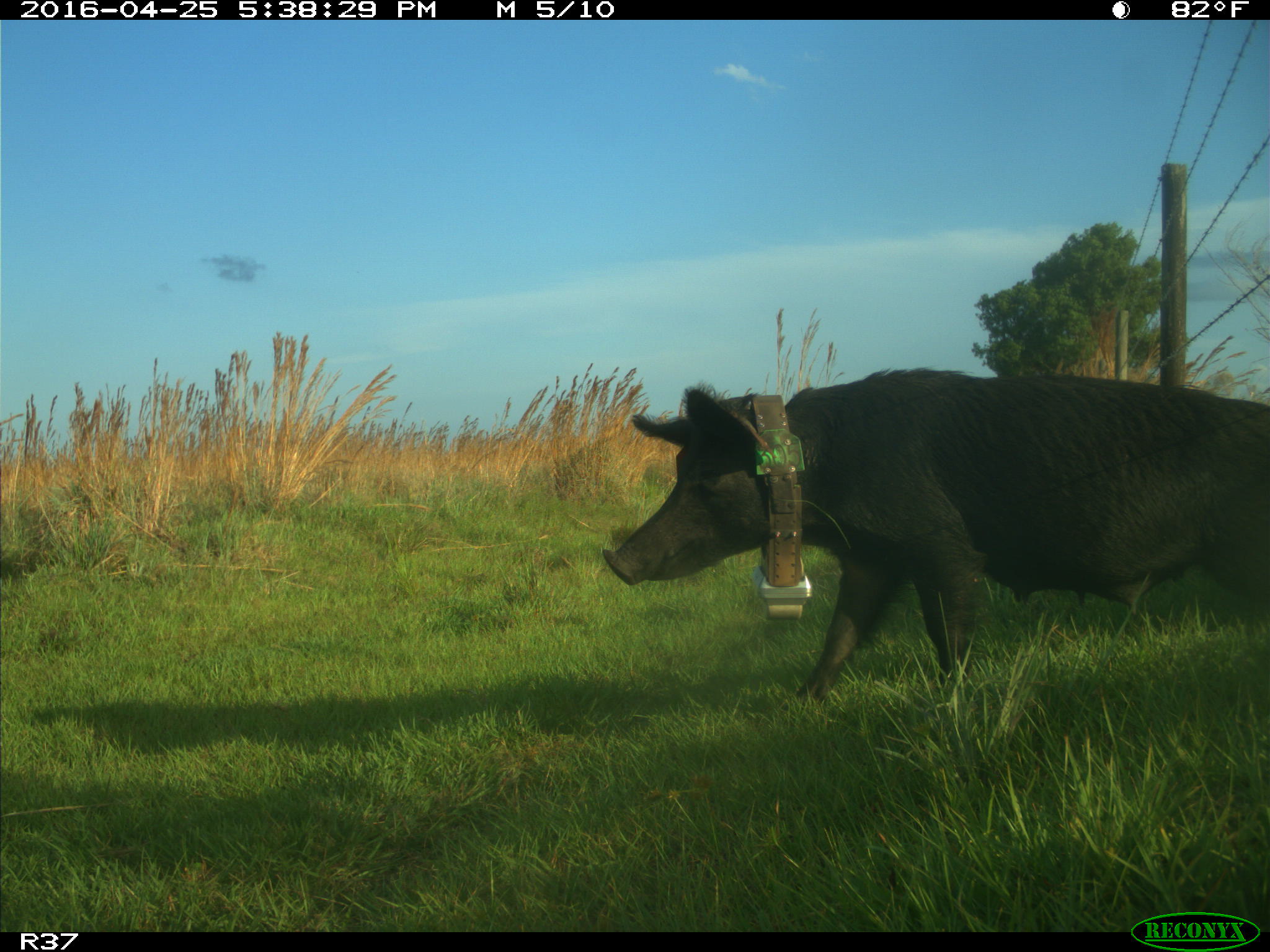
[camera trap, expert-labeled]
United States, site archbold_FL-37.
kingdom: Animalia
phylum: Chordata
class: Mammalia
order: Artiodactyla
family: Suidae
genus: Sus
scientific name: Sus scrofa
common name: wild boar